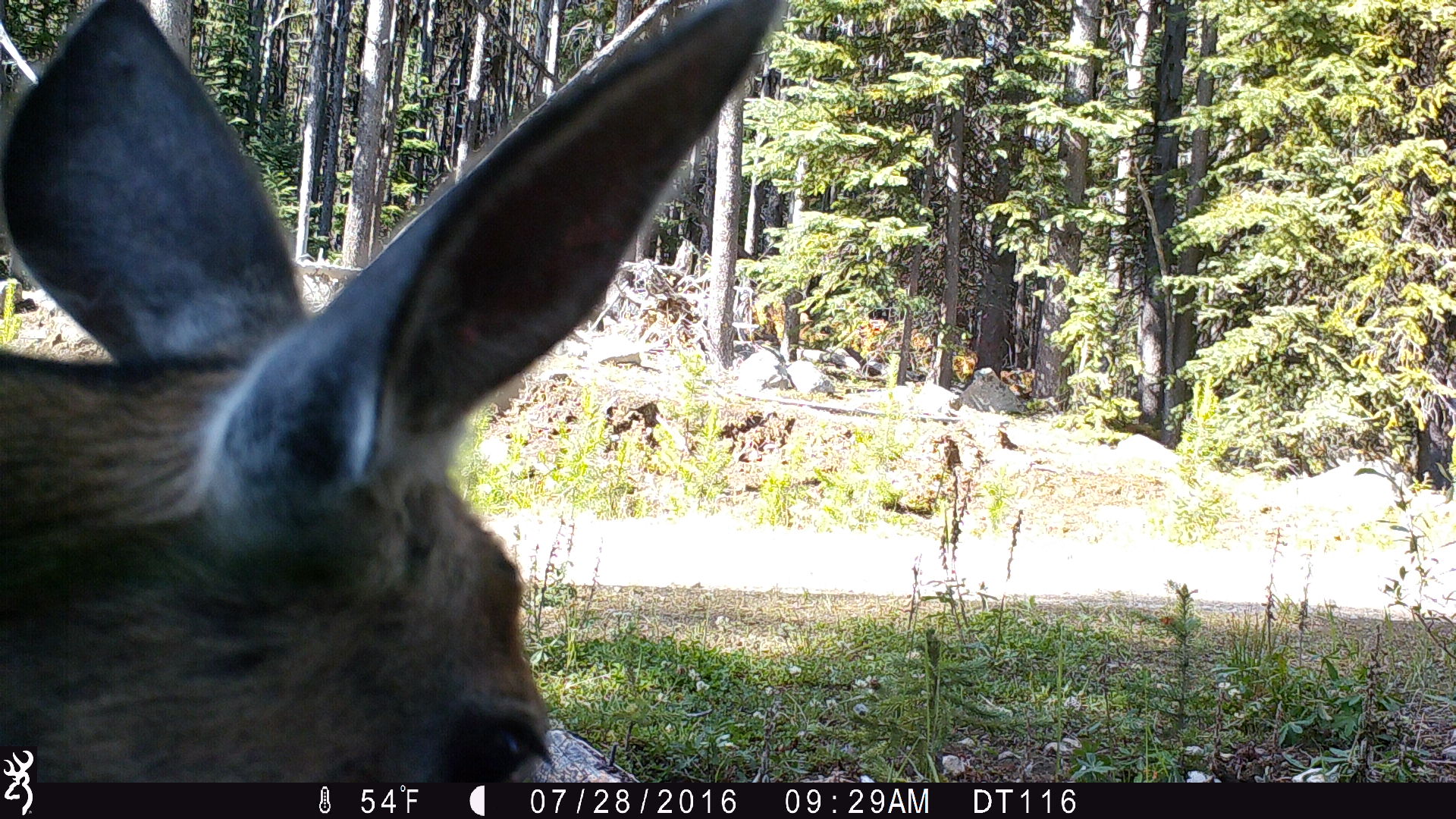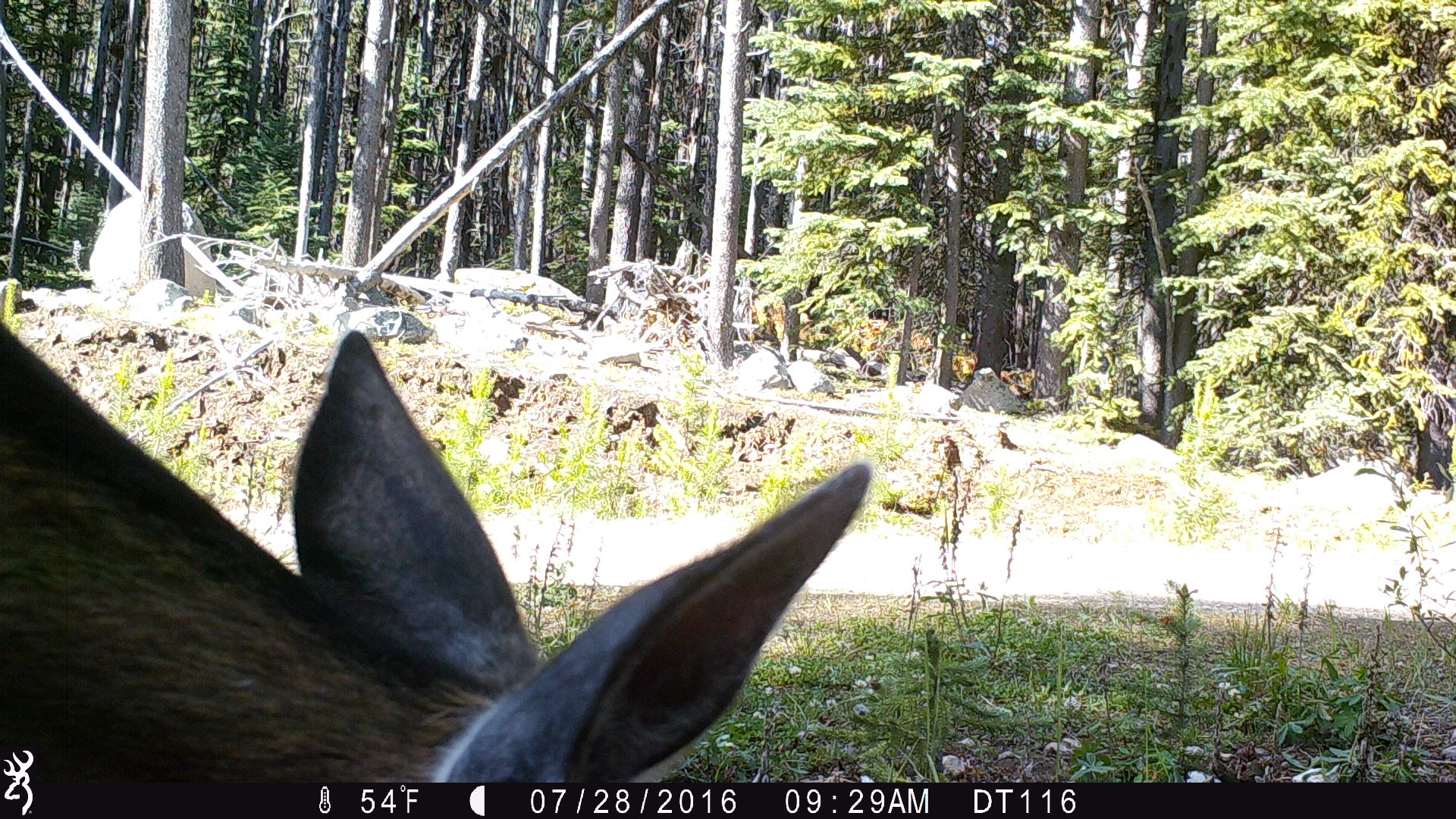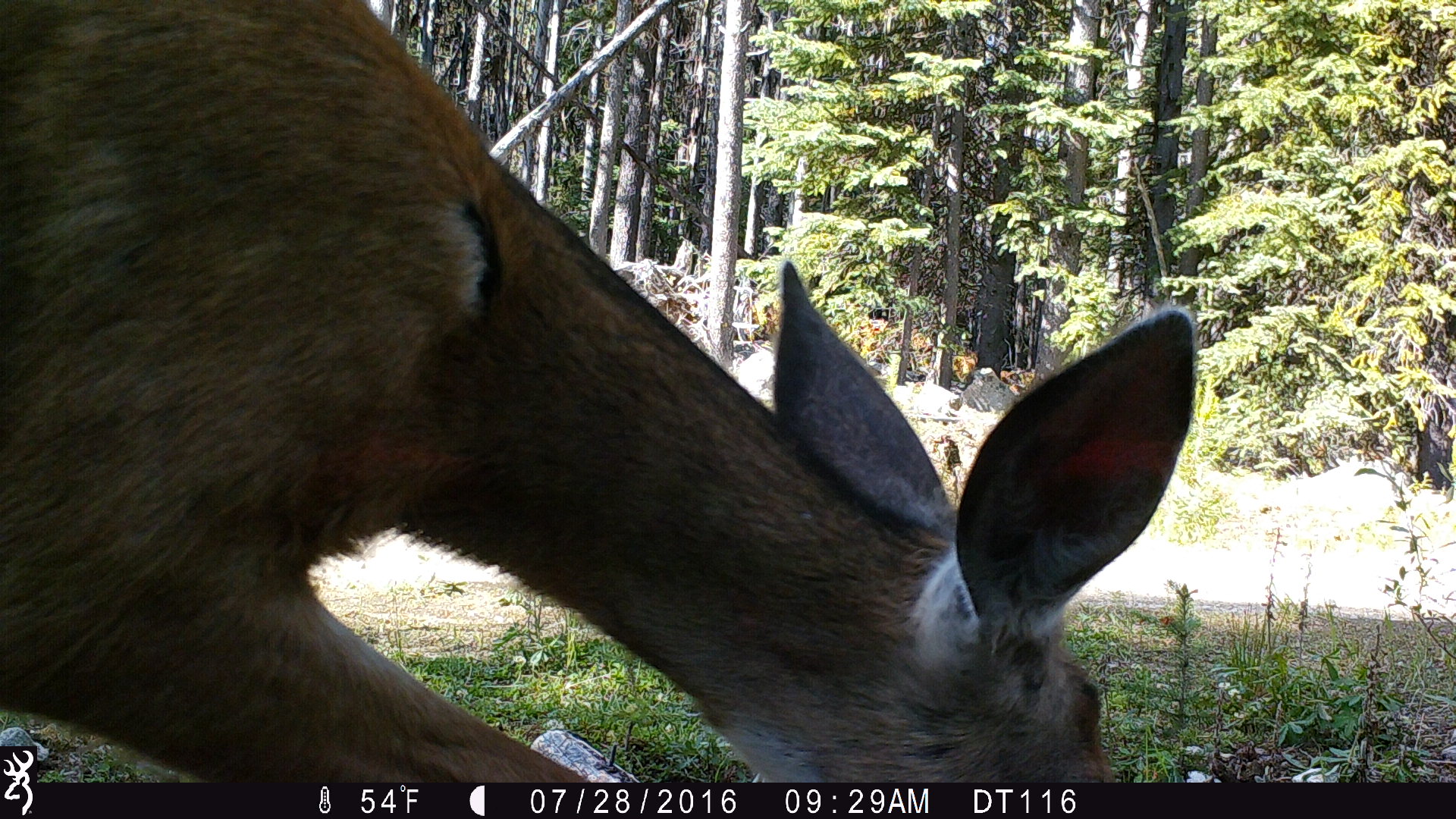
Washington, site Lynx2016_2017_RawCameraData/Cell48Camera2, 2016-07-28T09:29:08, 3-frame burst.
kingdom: Animalia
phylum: Chordata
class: Mammalia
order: Artiodactyla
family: Cervidae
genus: Odocoileus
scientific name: Odocoileus hemionus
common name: mule deer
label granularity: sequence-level